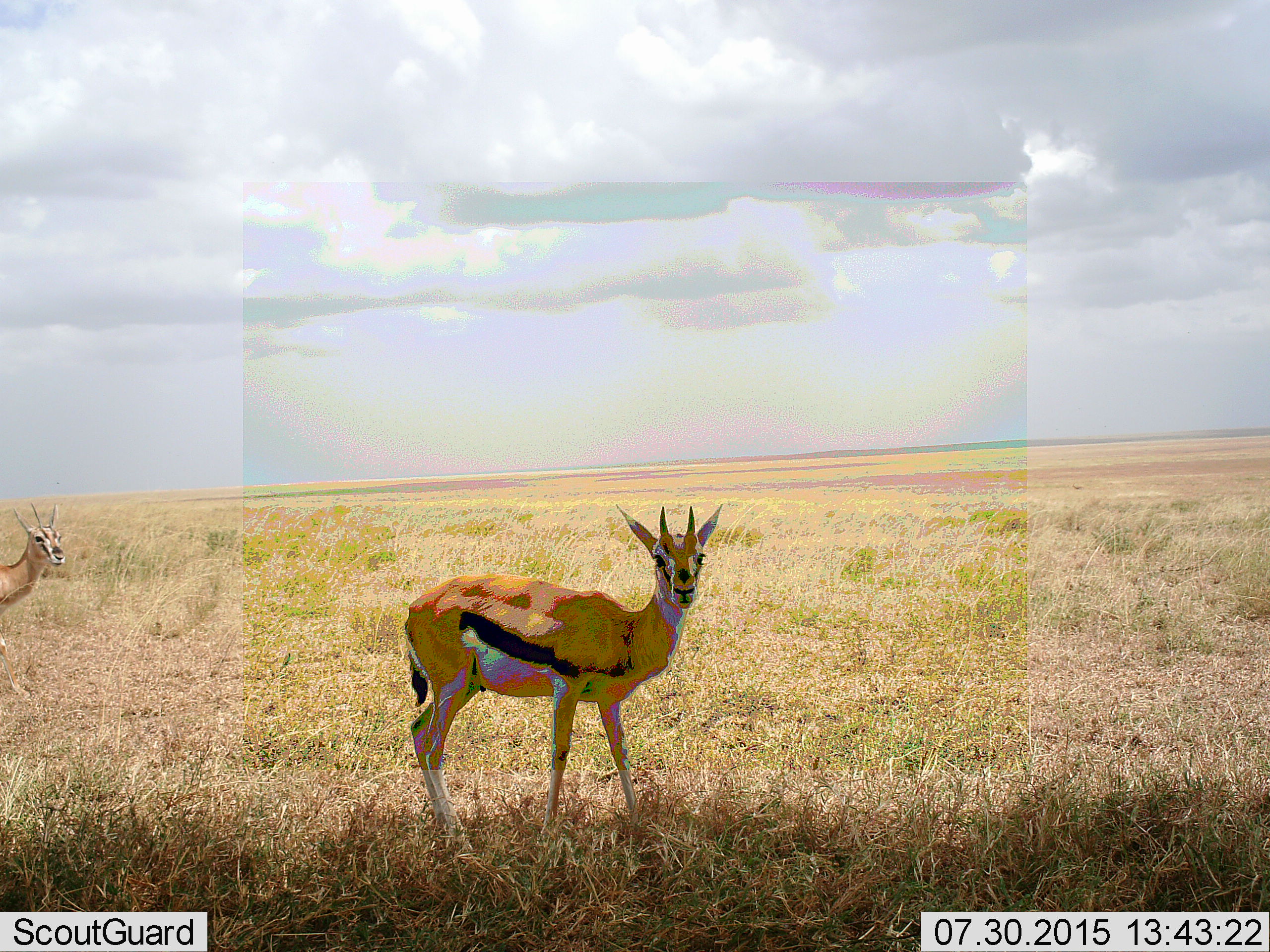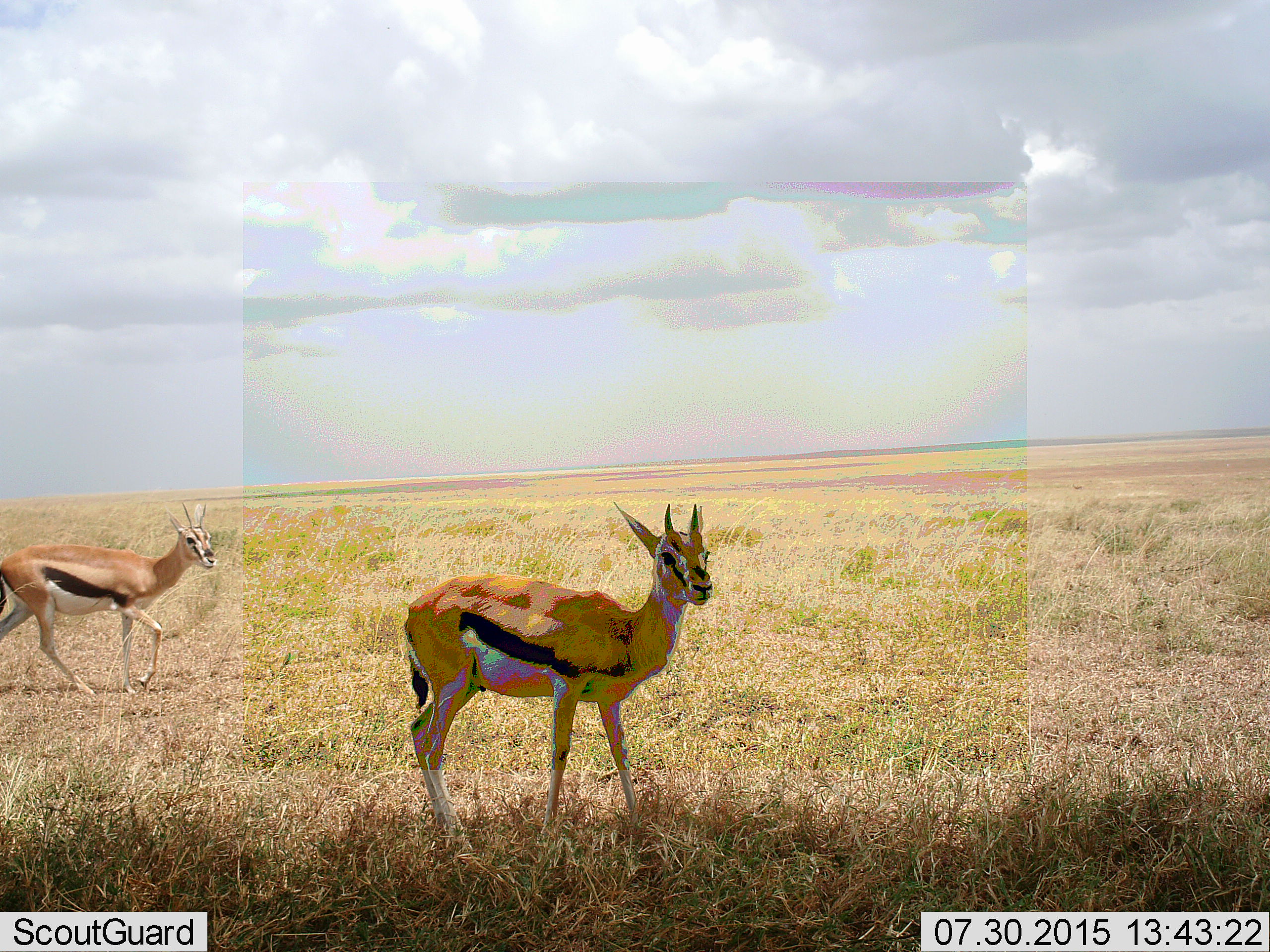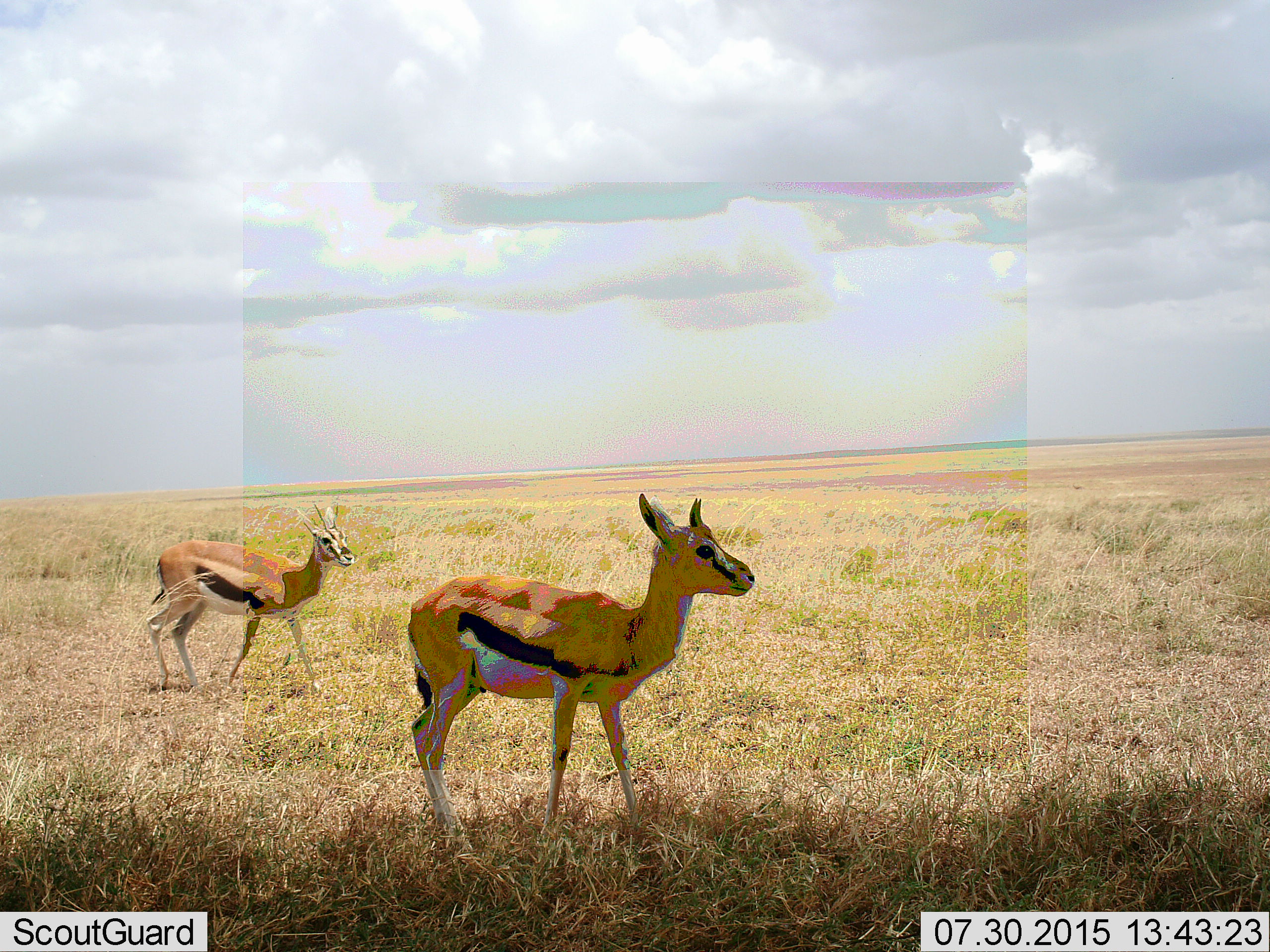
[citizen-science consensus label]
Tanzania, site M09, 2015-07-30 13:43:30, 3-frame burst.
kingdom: Animalia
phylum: Chordata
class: Mammalia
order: Artiodactyla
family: Bovidae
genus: Eudorcas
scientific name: Eudorcas thomsonii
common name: thomson's gazelle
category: gazellethomsons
Gazellethomsons (thomson's gazelle) (Eudorcas thomsonii), count 2. Behavior (volunteer vote fractions): standing 88%, resting 0%, moving 62%, interacting 0%. Young present (vote fraction): 0%. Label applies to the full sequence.